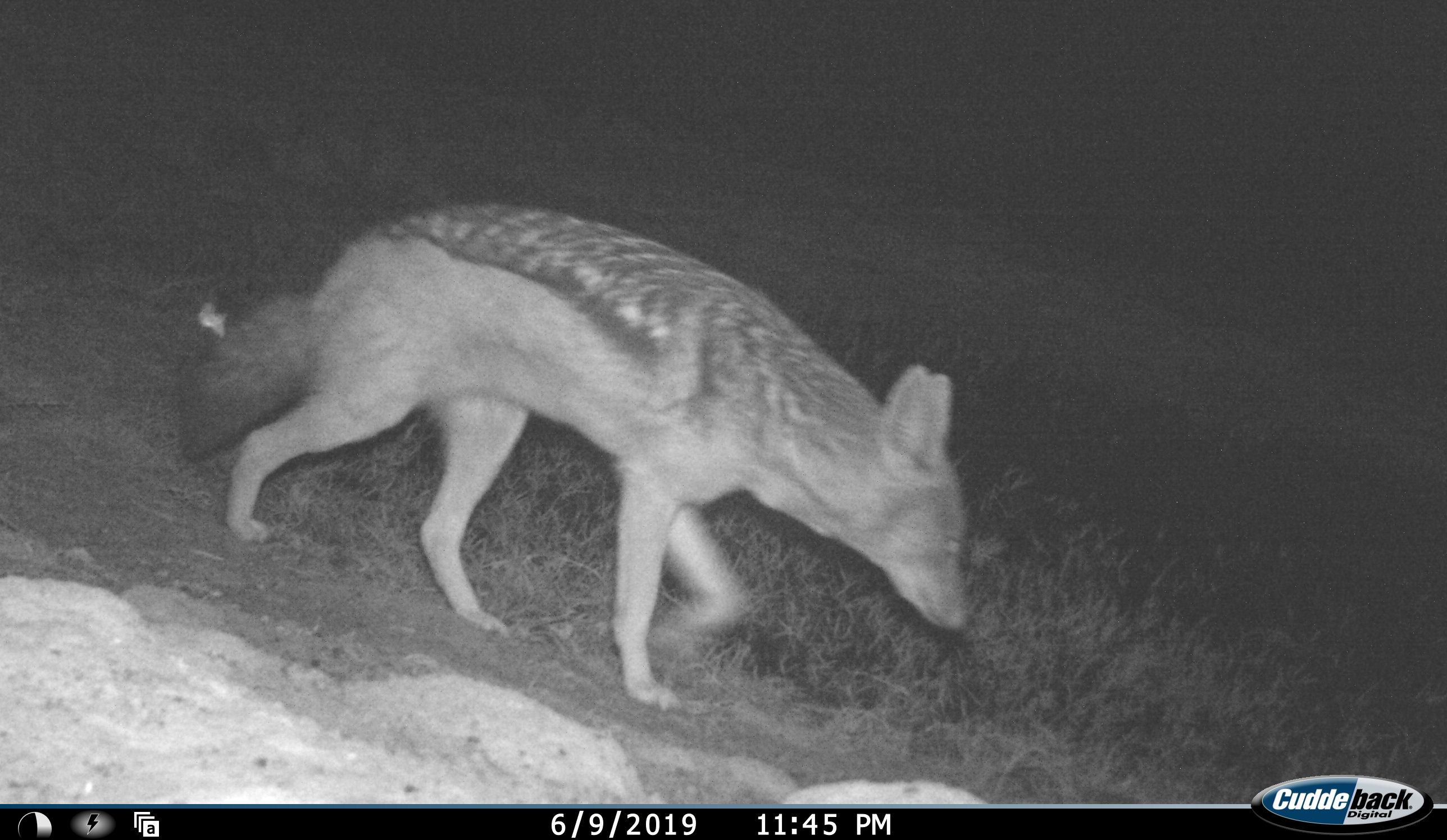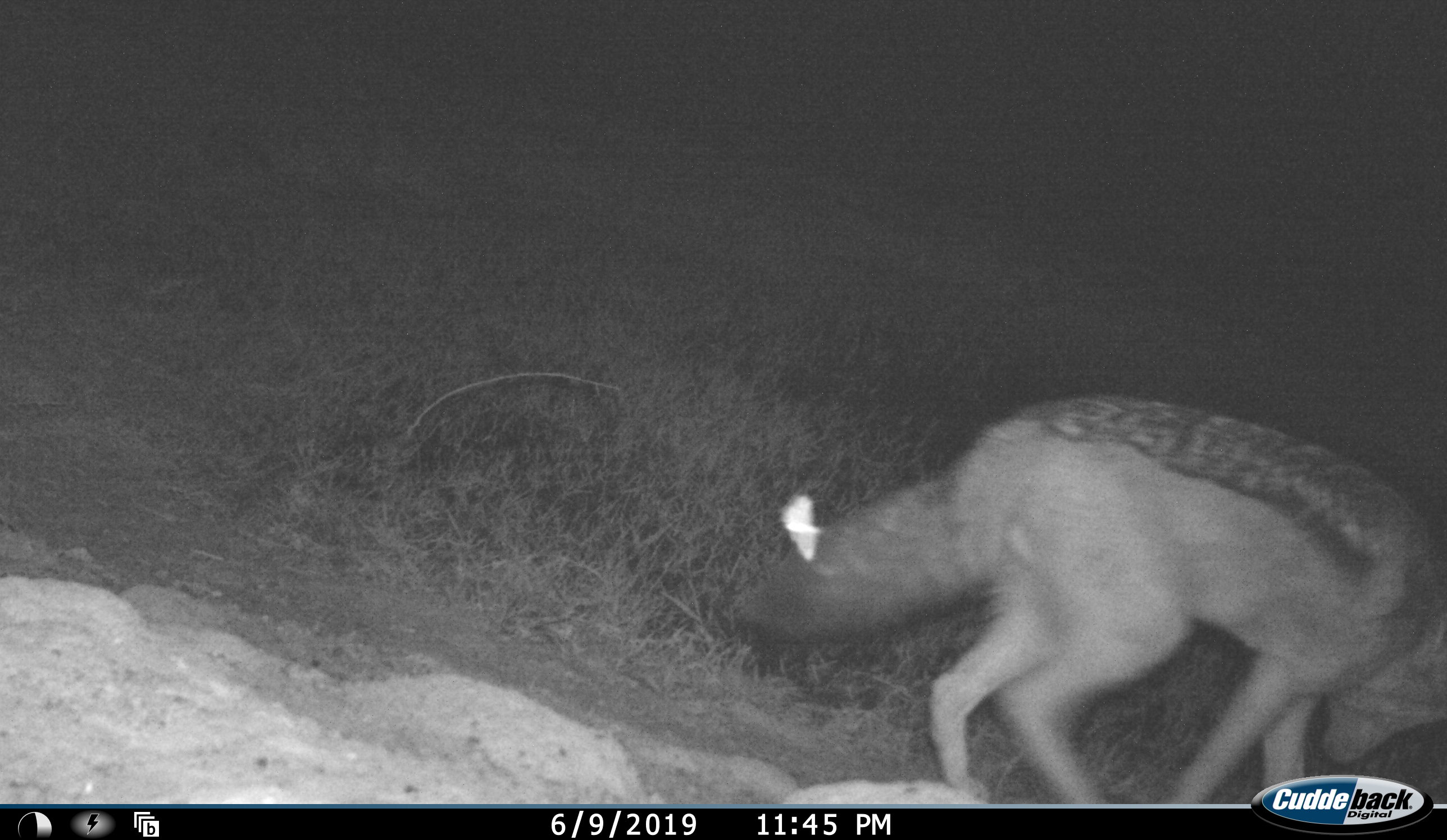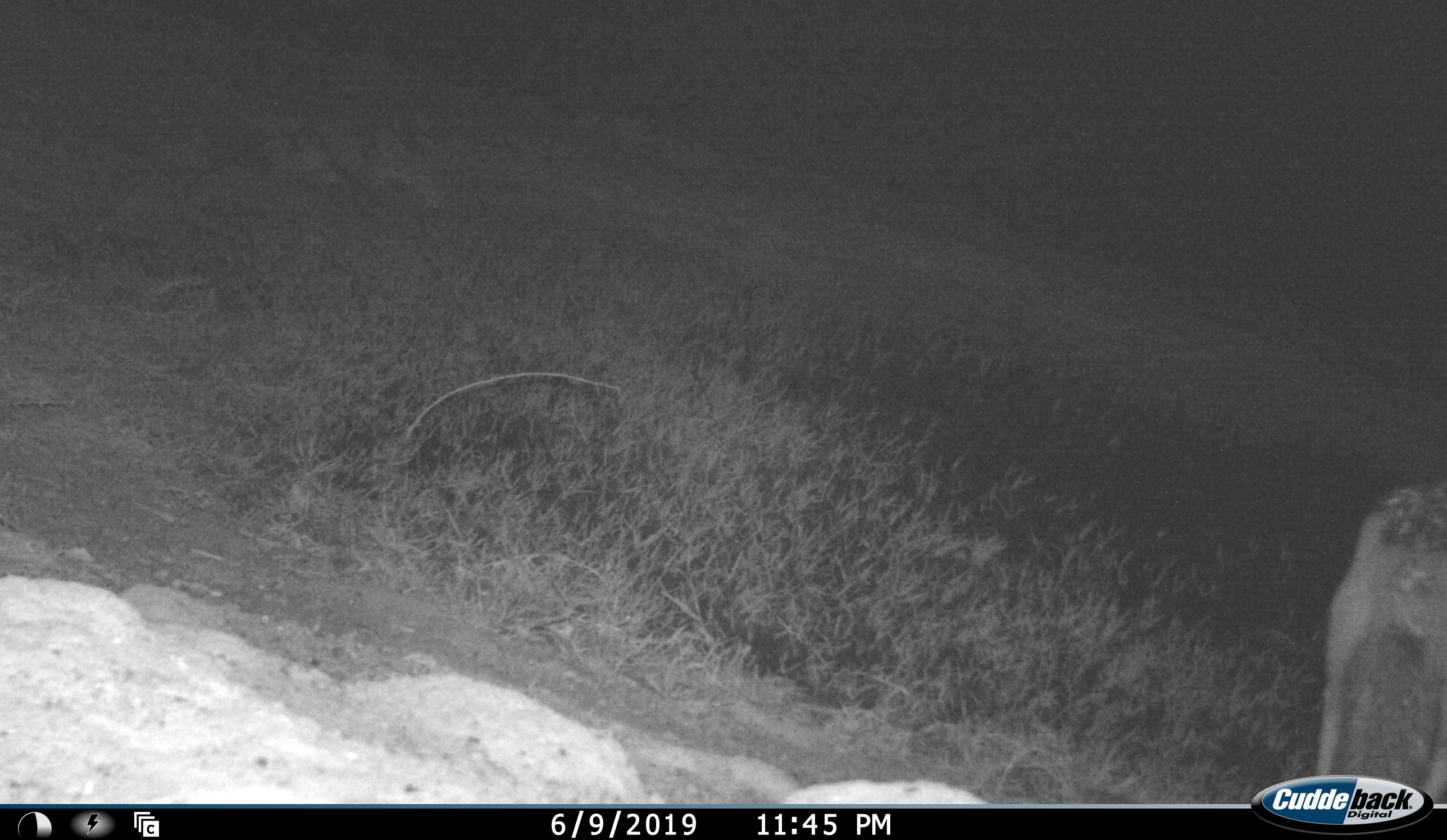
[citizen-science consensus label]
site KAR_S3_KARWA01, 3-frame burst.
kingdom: Animalia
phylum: Chordata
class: Mammalia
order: Carnivora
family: Canidae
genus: Lupulella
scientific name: Lupulella mesomelas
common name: black-backed jackal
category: jackalblackbacked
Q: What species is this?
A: Jackalblackbacked (black-backed jackal) (Lupulella mesomelas).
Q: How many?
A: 1.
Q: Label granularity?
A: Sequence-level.